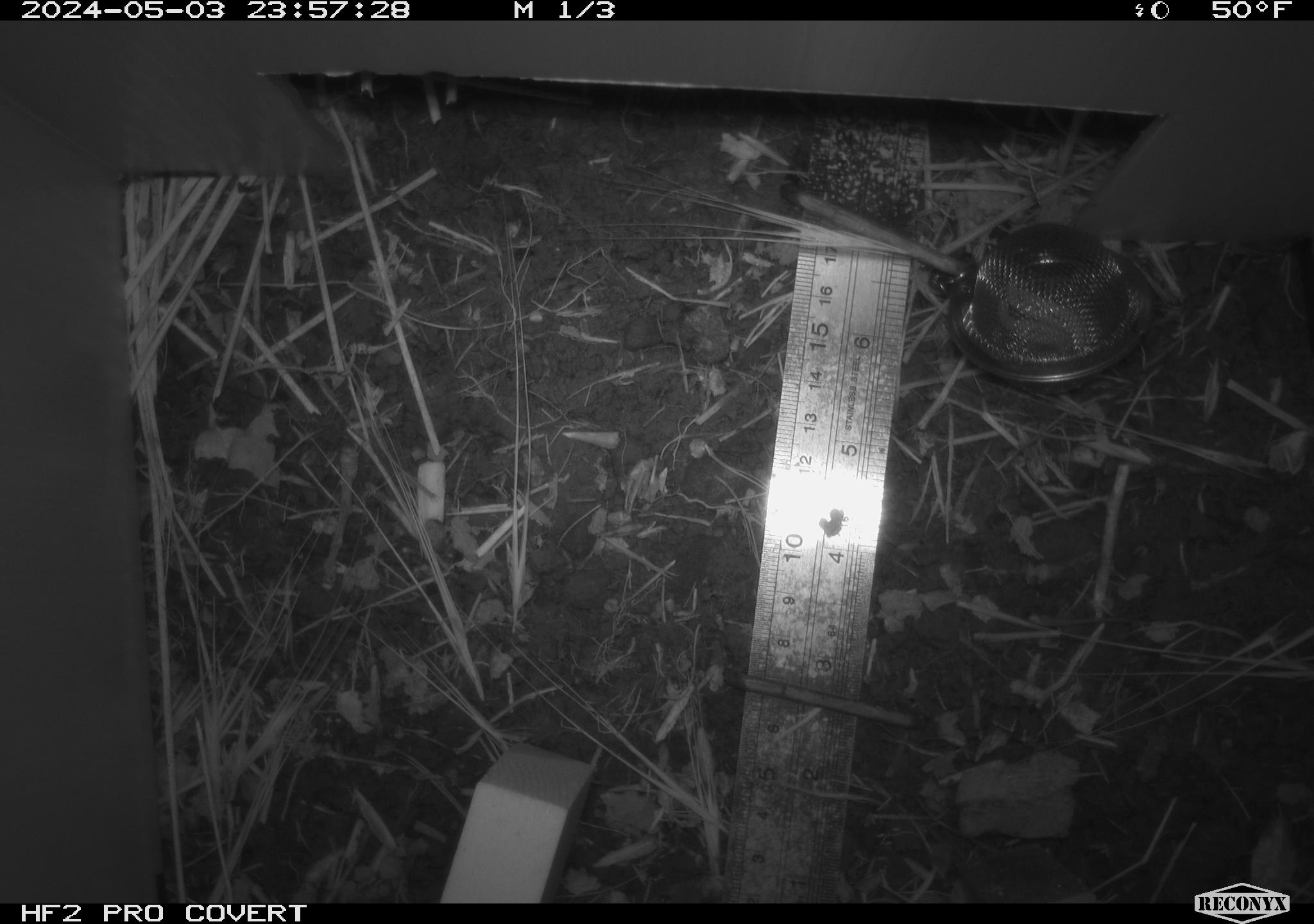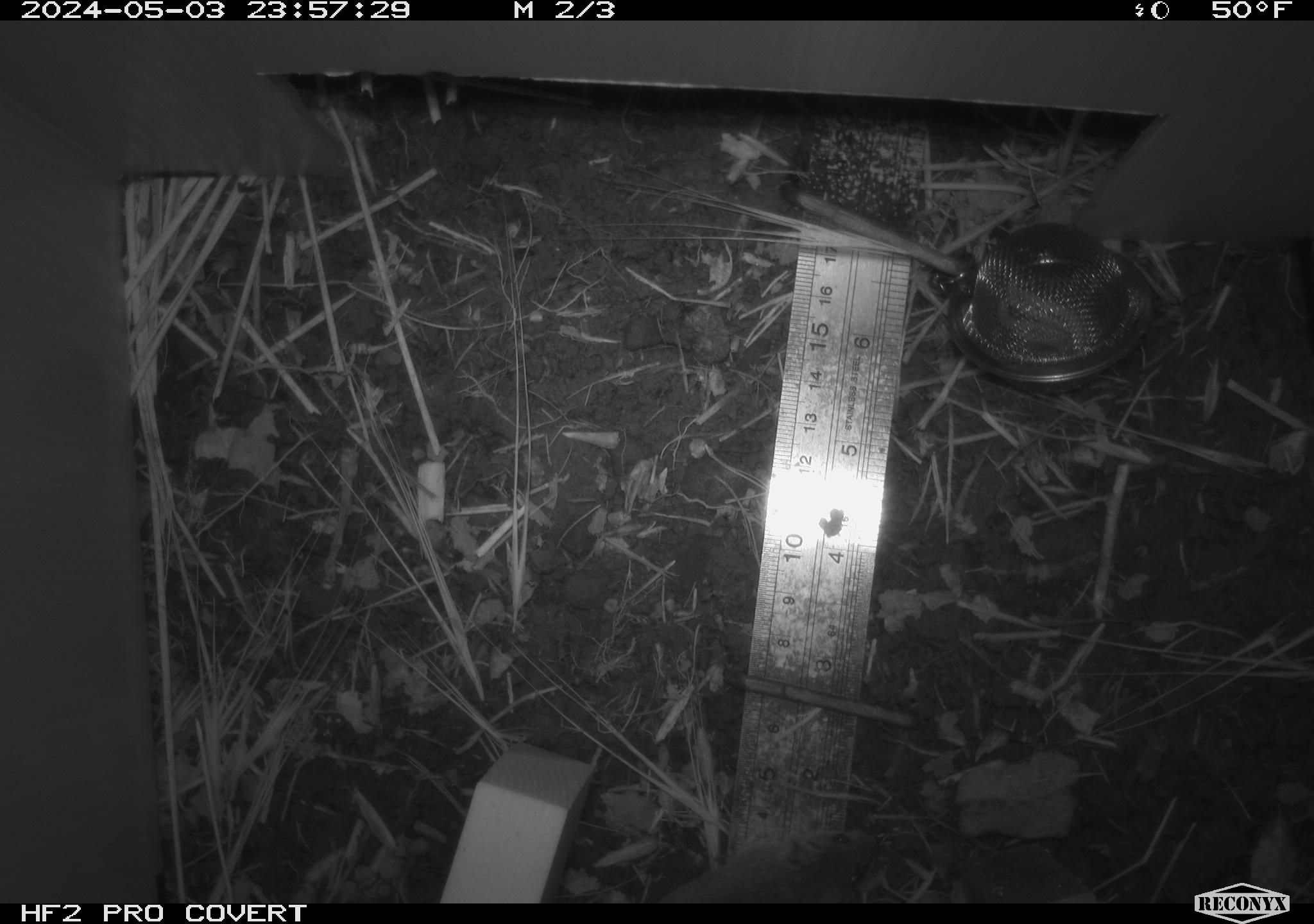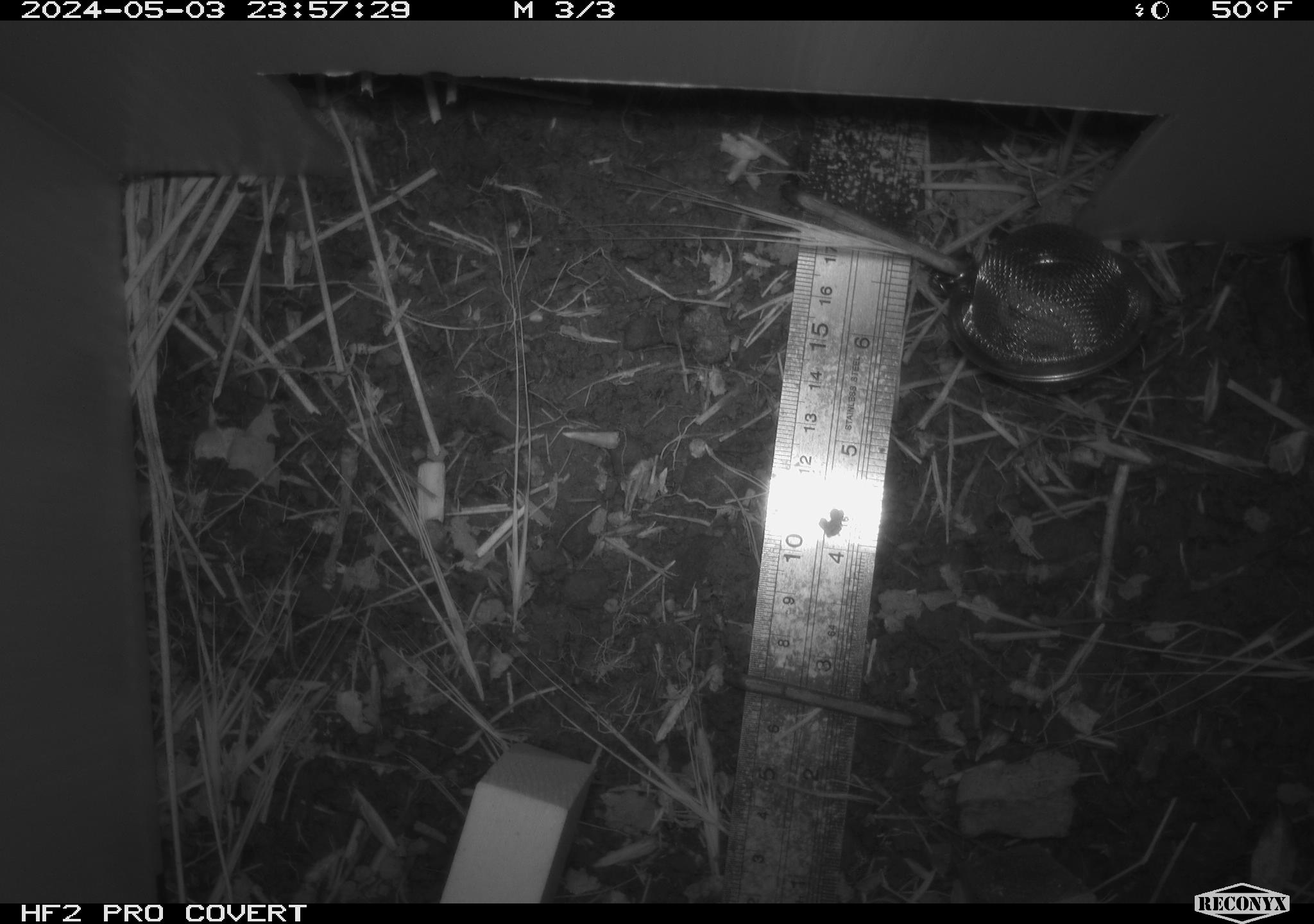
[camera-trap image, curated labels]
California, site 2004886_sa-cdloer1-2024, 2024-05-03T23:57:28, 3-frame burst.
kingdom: Animalia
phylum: Chordata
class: Mammalia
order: Rodentia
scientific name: Rodentia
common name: mouse species